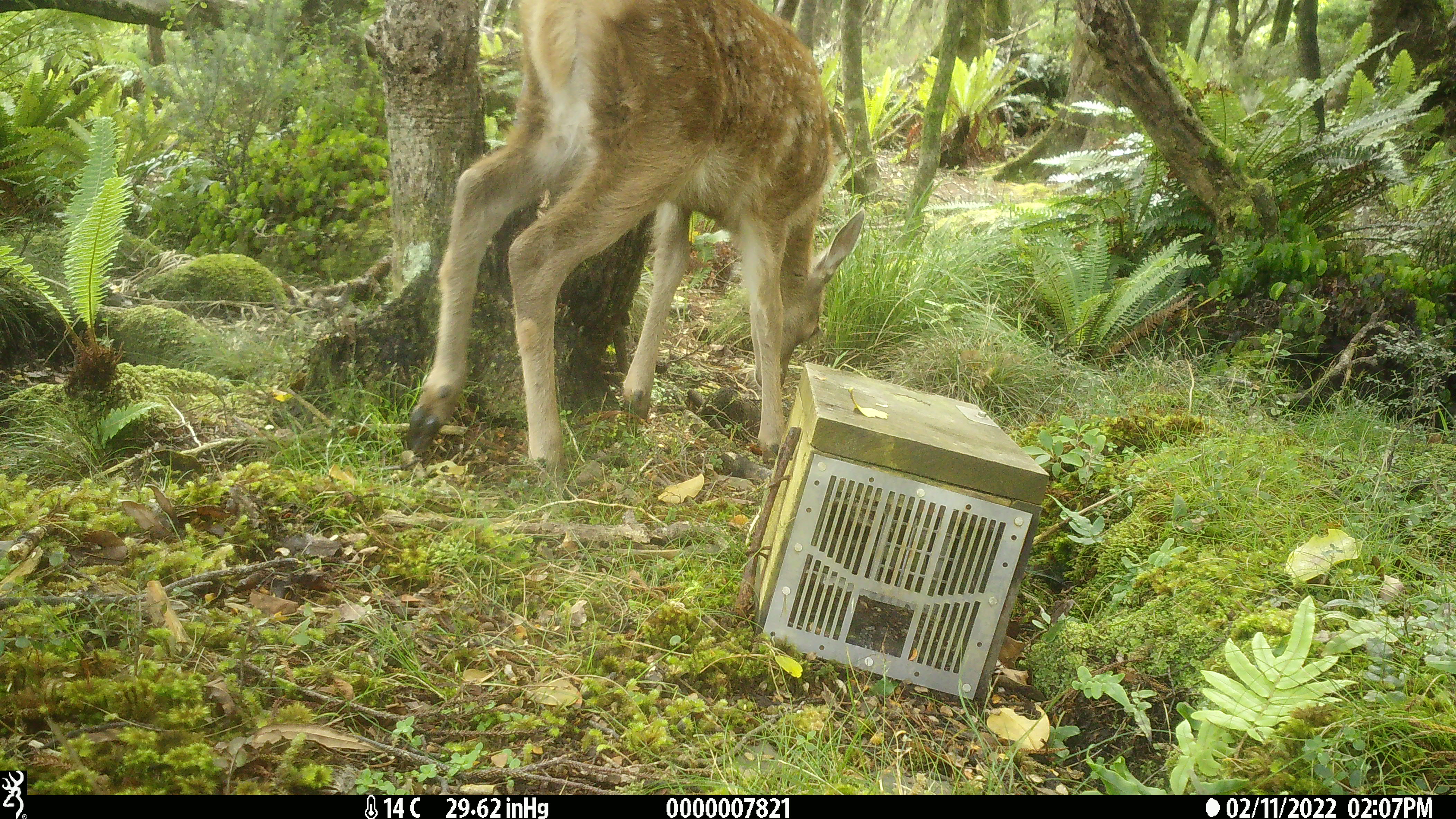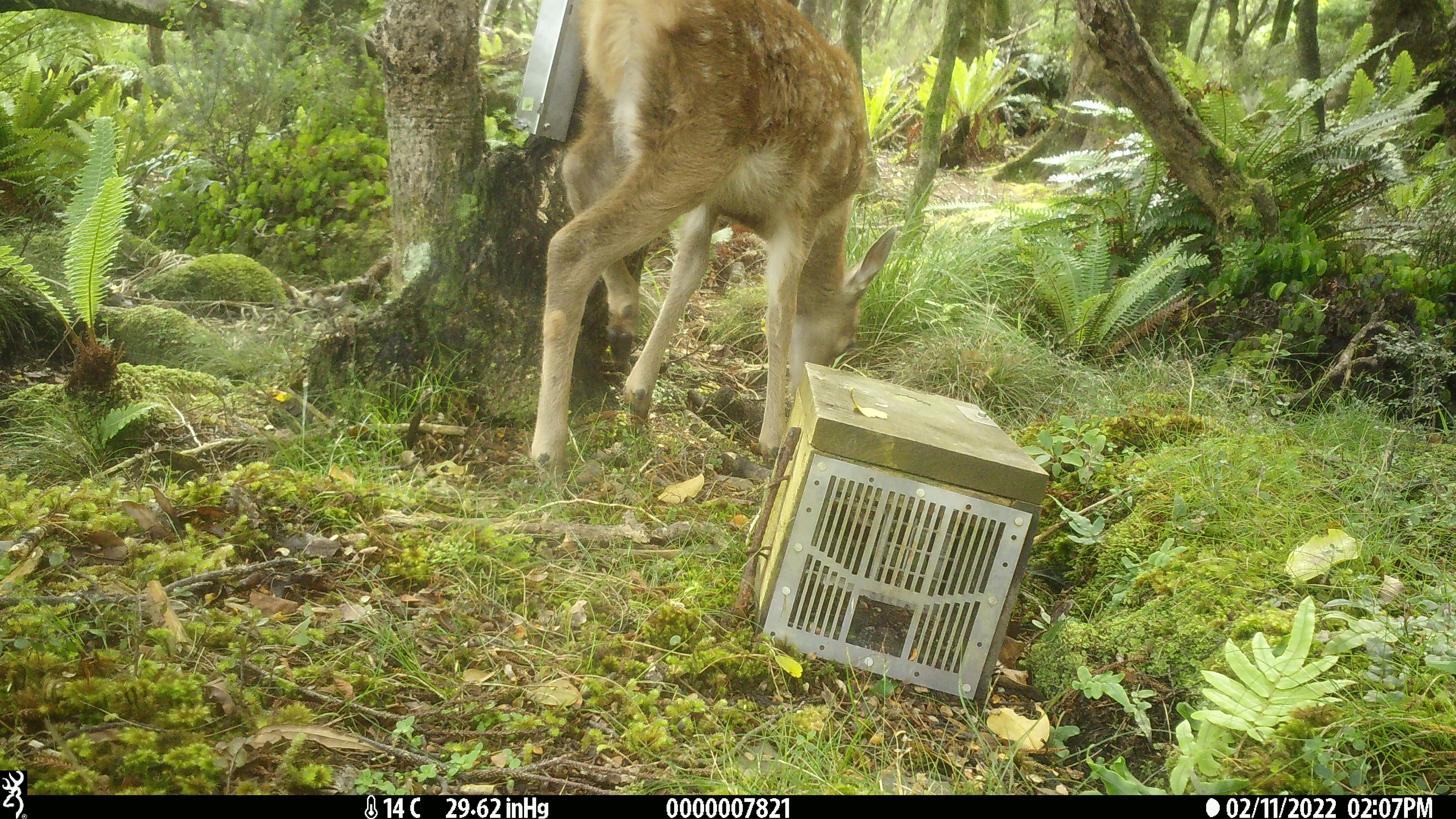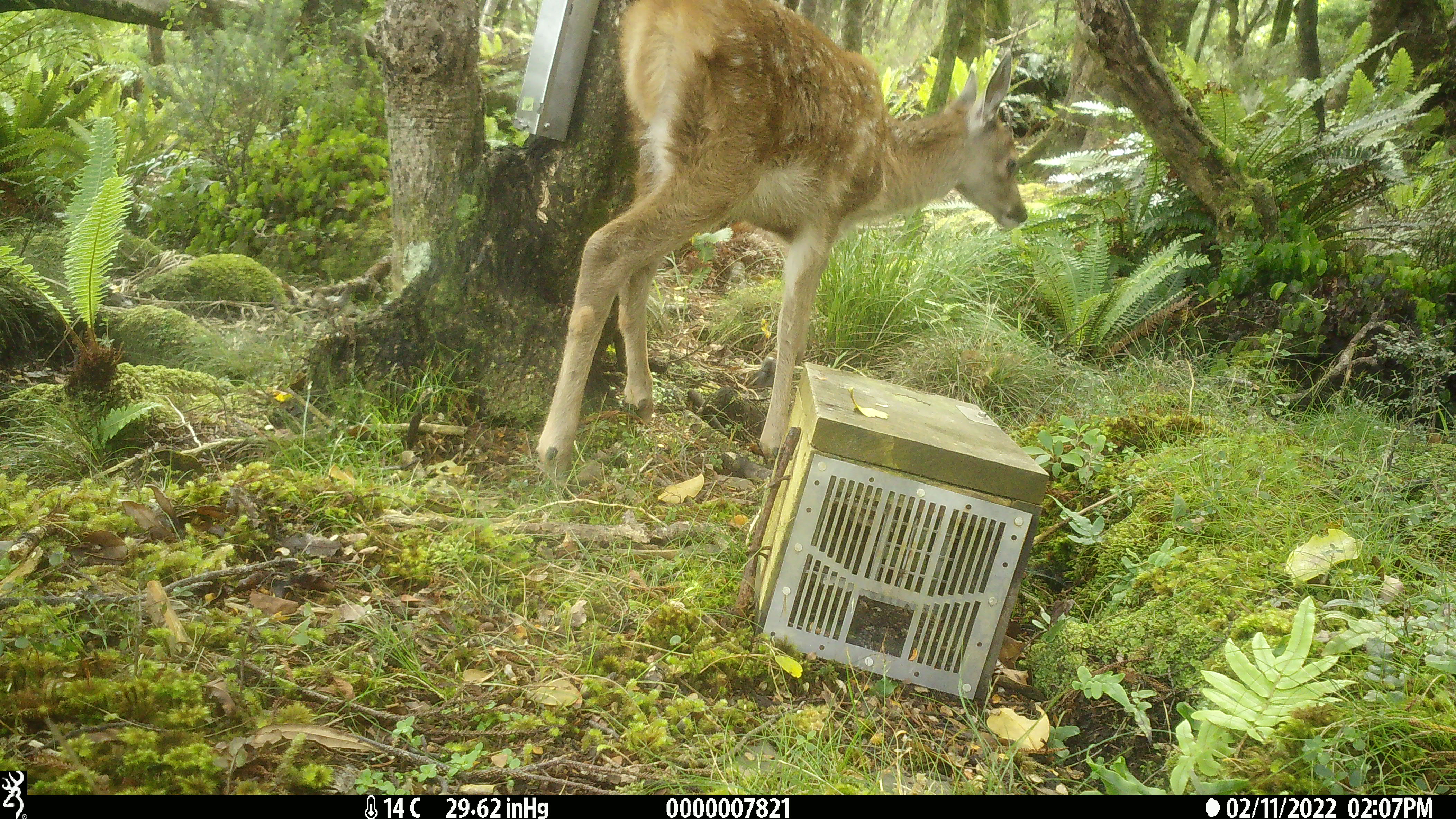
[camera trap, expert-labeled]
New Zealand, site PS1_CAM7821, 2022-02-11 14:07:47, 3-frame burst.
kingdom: Animalia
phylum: Chordata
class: Mammalia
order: Artiodactyla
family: Cervidae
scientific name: Cervidae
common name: deer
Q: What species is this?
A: Deer (Cervidae).